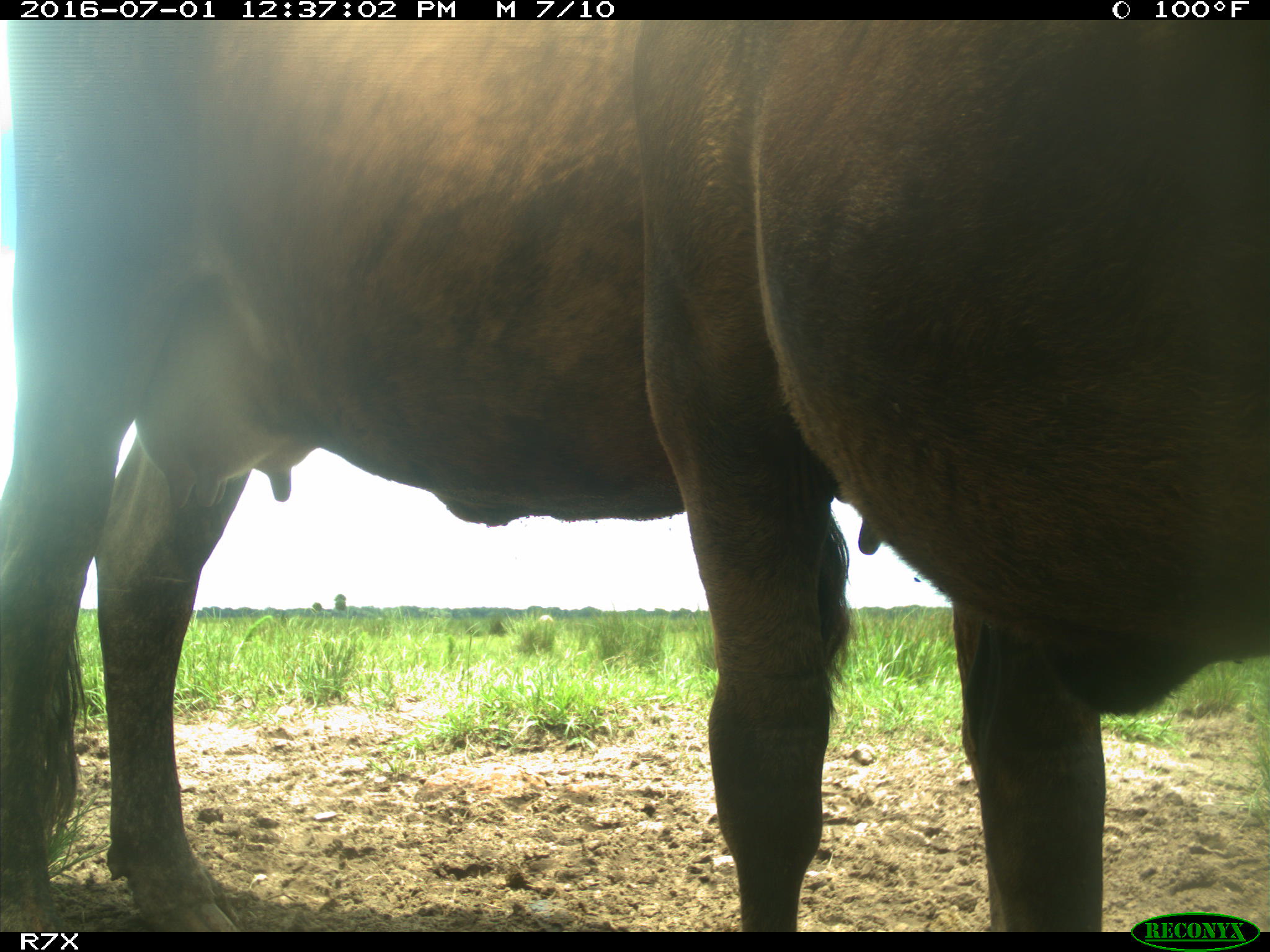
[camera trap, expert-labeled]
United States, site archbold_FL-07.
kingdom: Animalia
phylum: Chordata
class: Mammalia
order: Artiodactyla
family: Bovidae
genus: Bos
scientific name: Bos taurus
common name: domestic cow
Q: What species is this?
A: Bos taurus (domestic cow).